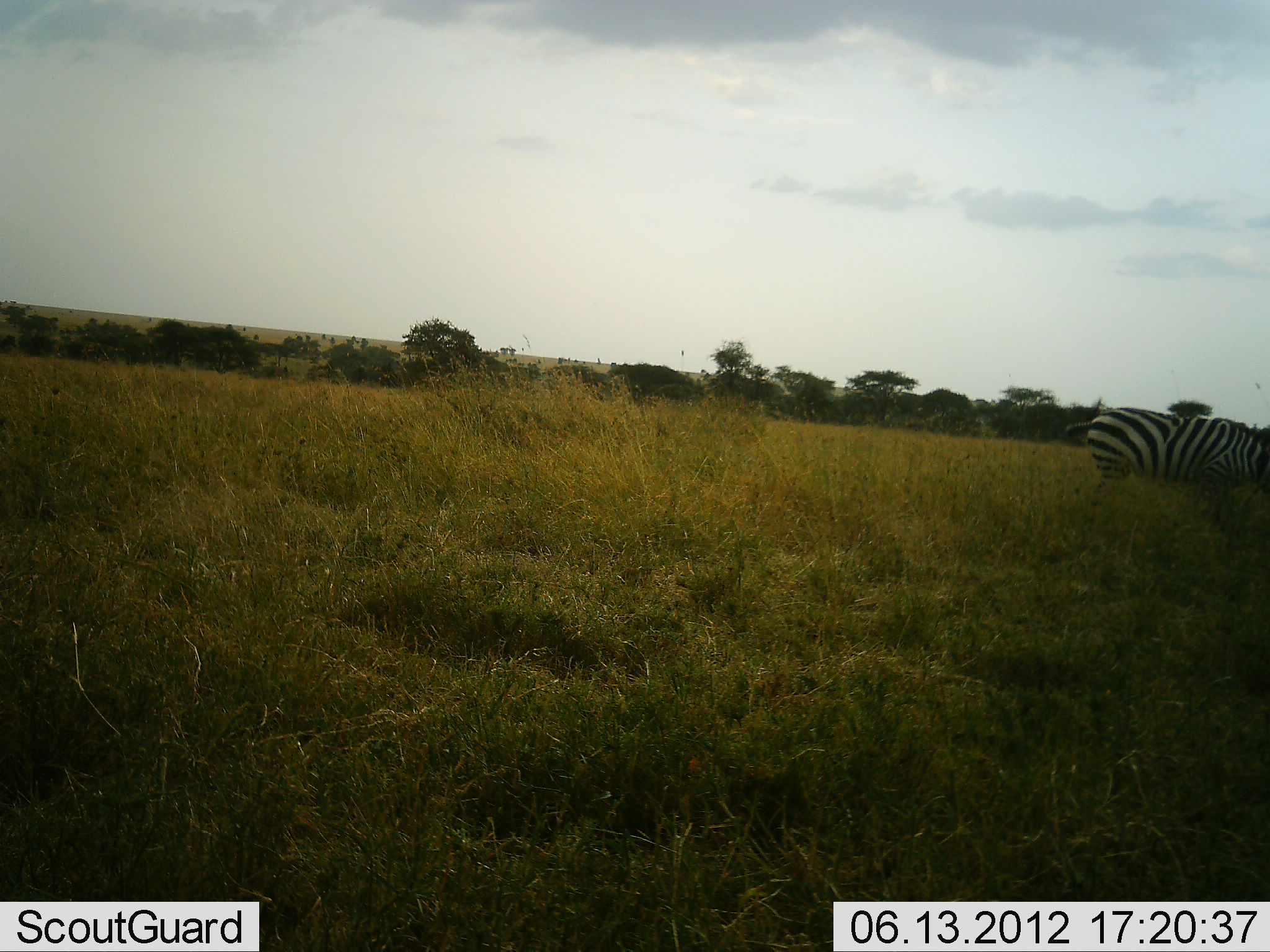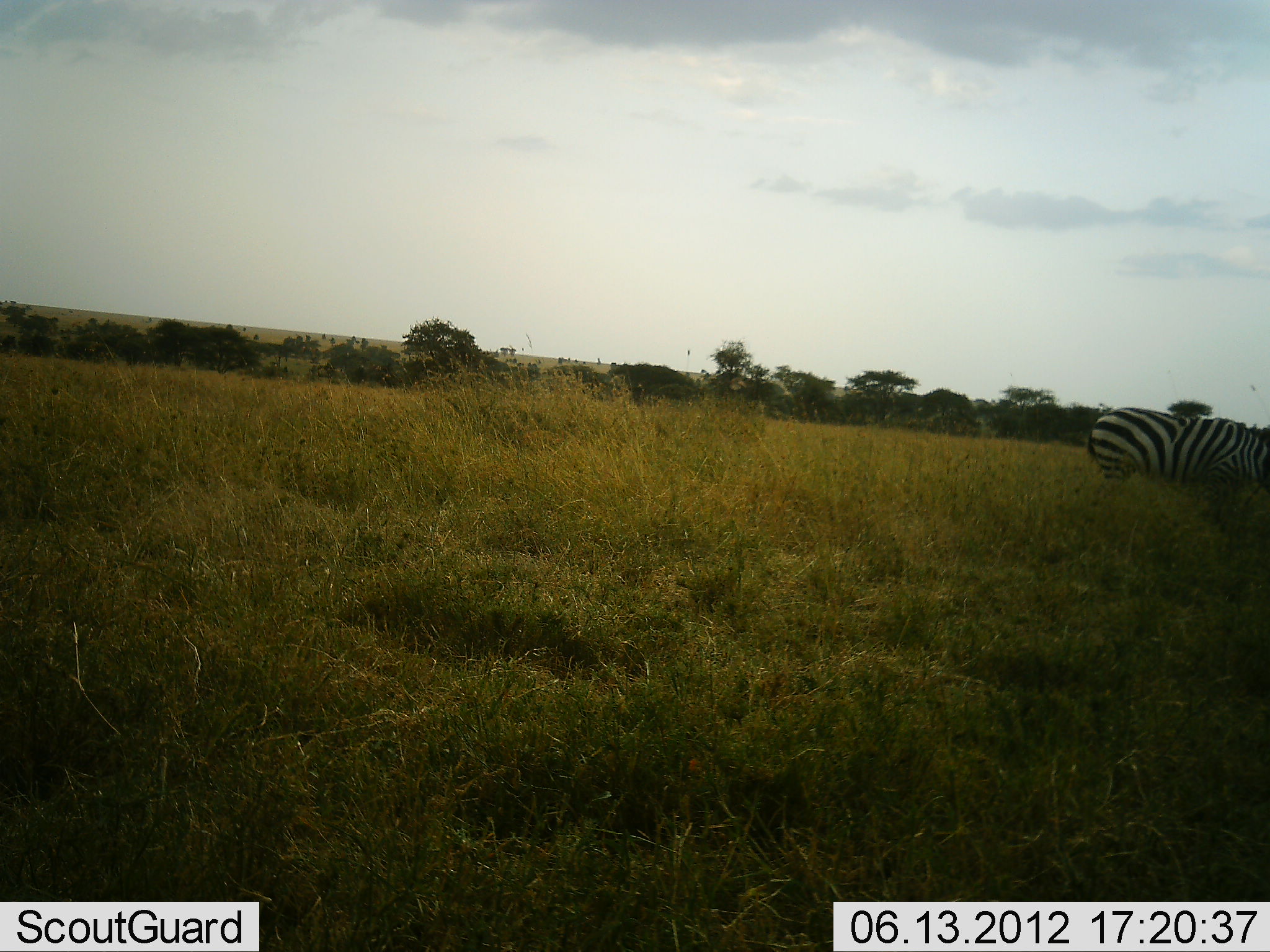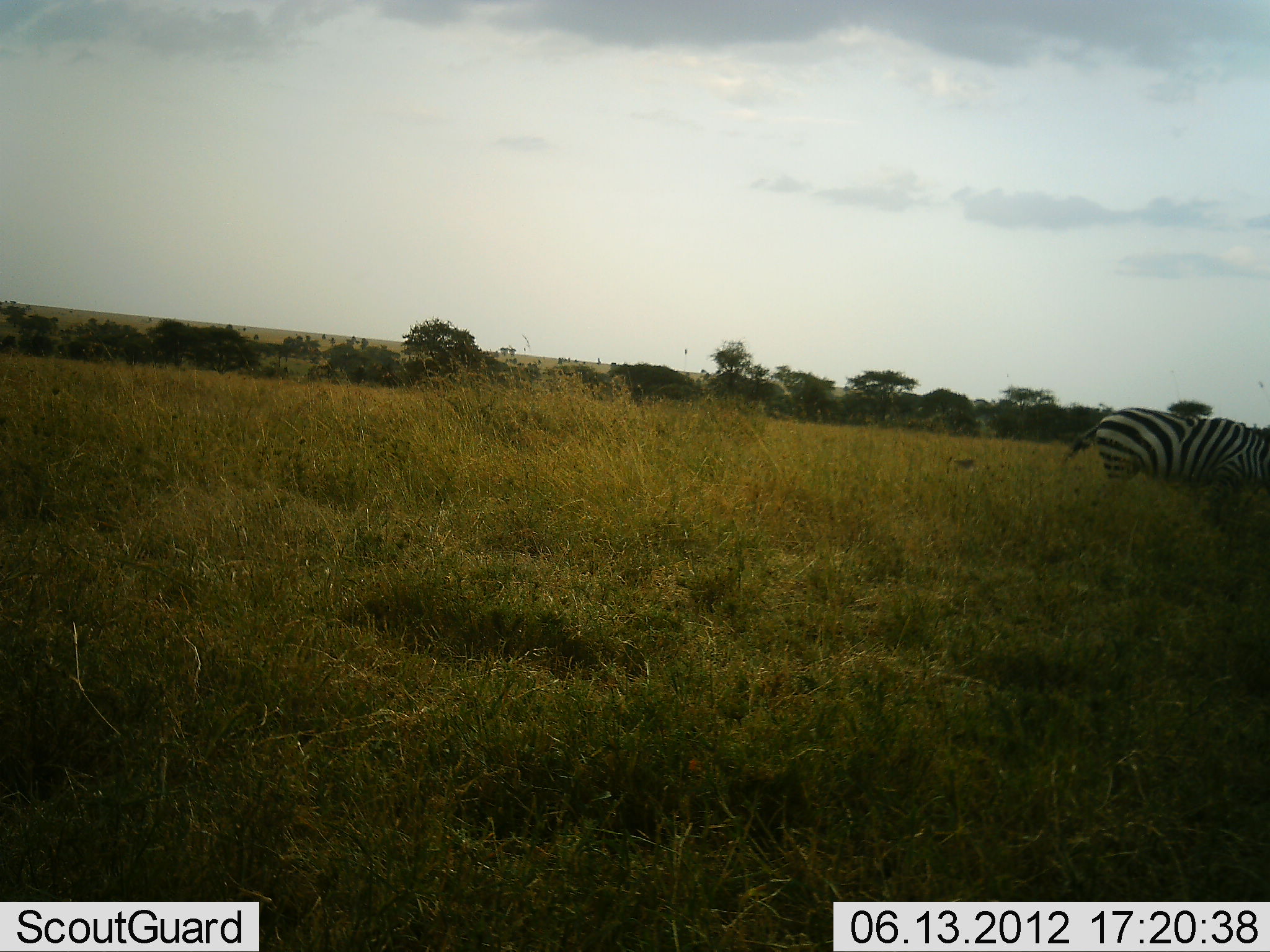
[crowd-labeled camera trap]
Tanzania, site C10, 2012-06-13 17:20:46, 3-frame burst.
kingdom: Animalia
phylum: Chordata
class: Mammalia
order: Perissodactyla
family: Equidae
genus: Equus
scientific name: Equus quagga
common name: plains zebra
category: zebra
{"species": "zebra (plains zebra) (Equus quagga)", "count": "1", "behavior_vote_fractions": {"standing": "46%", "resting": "0%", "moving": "0%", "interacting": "0%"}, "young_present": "0%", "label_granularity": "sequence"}